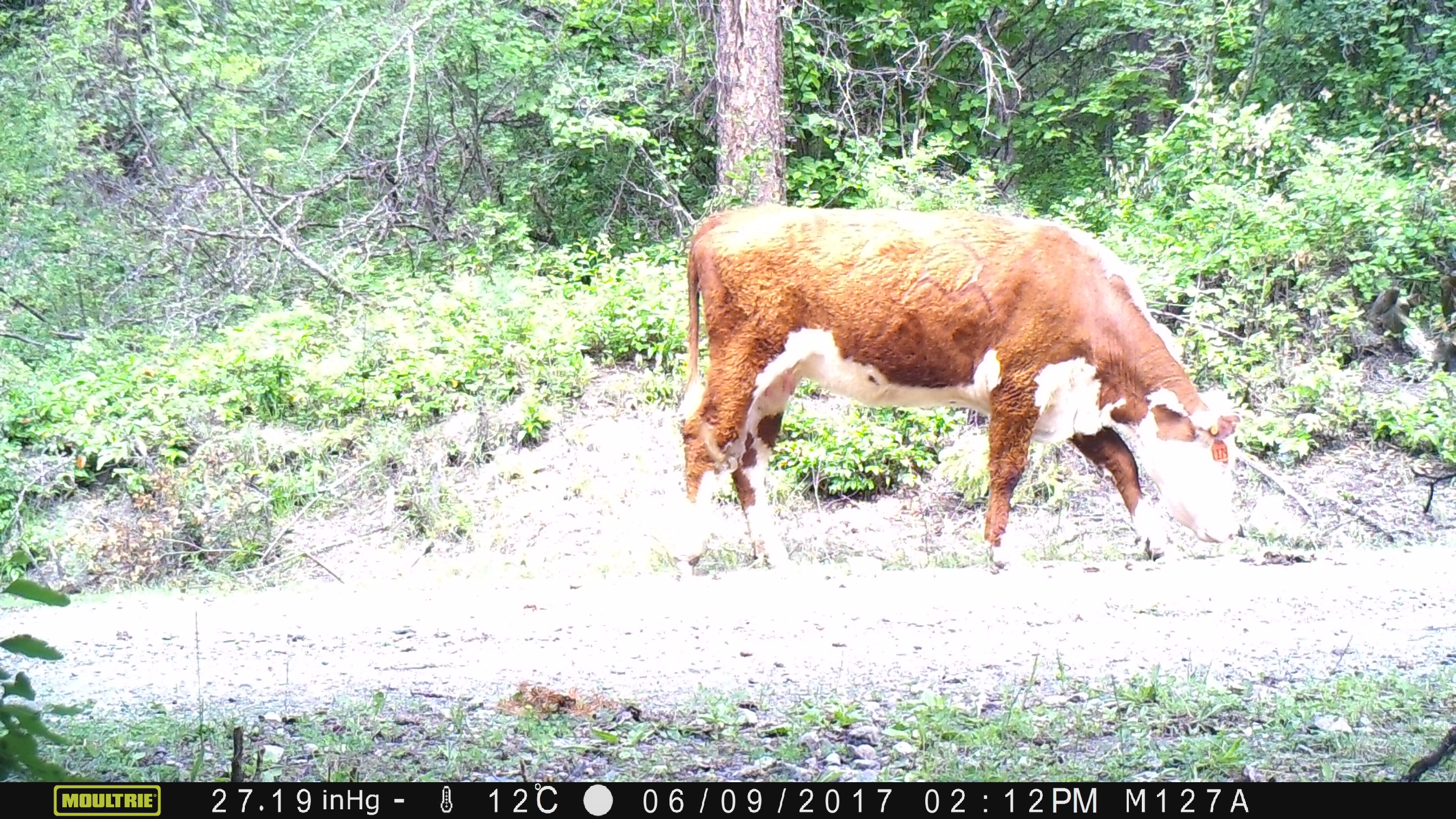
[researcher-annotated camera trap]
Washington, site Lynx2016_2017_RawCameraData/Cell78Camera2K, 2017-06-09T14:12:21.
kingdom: Animalia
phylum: Chordata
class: Mammalia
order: Artiodactyla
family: Bovidae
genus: Bos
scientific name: Bos taurus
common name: domestic cattle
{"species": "domestic cattle (Bos taurus)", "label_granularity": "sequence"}